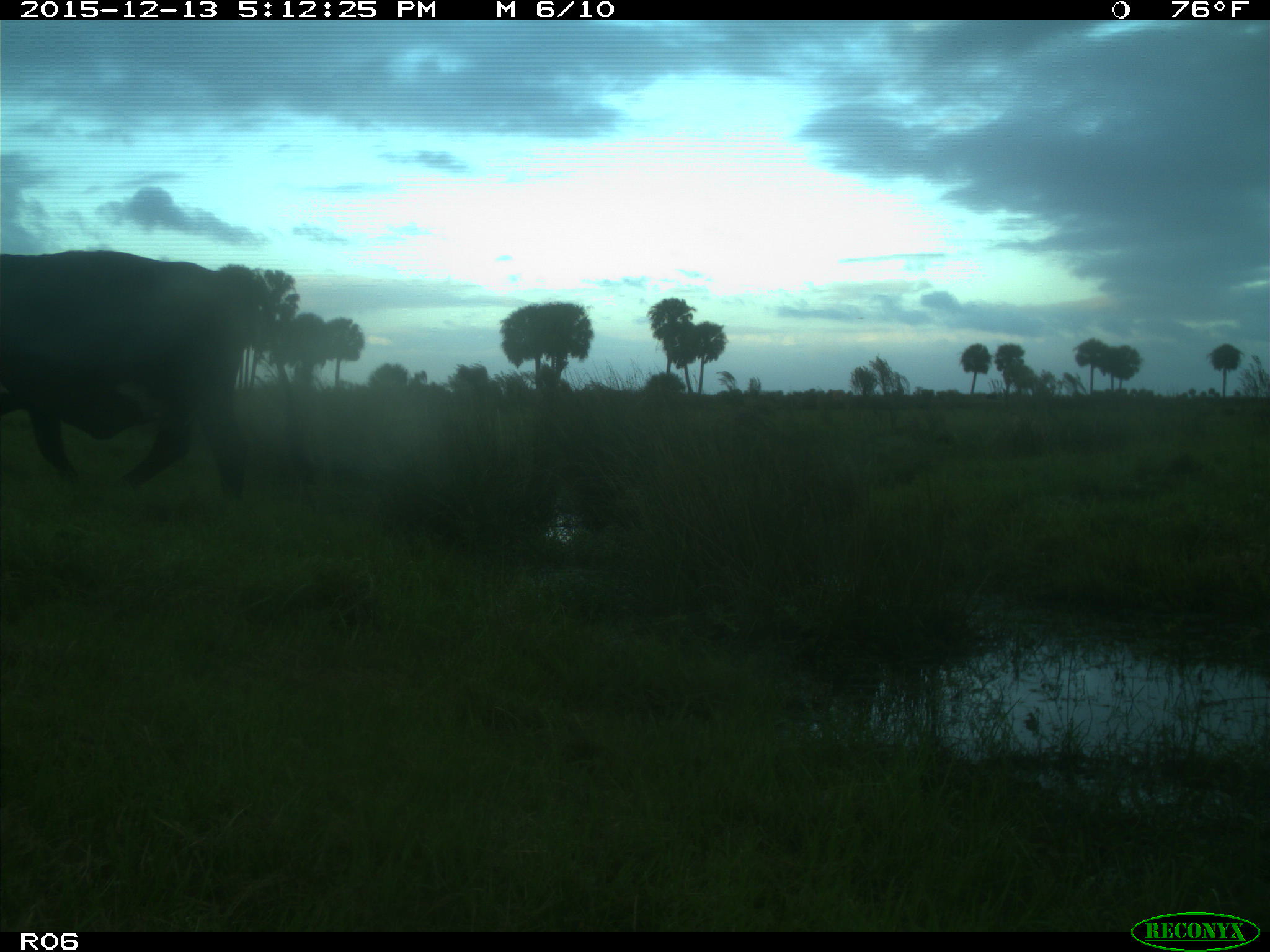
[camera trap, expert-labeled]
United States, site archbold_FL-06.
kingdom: Animalia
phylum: Chordata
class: Mammalia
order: Artiodactyla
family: Bovidae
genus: Bos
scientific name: Bos taurus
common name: domestic cow